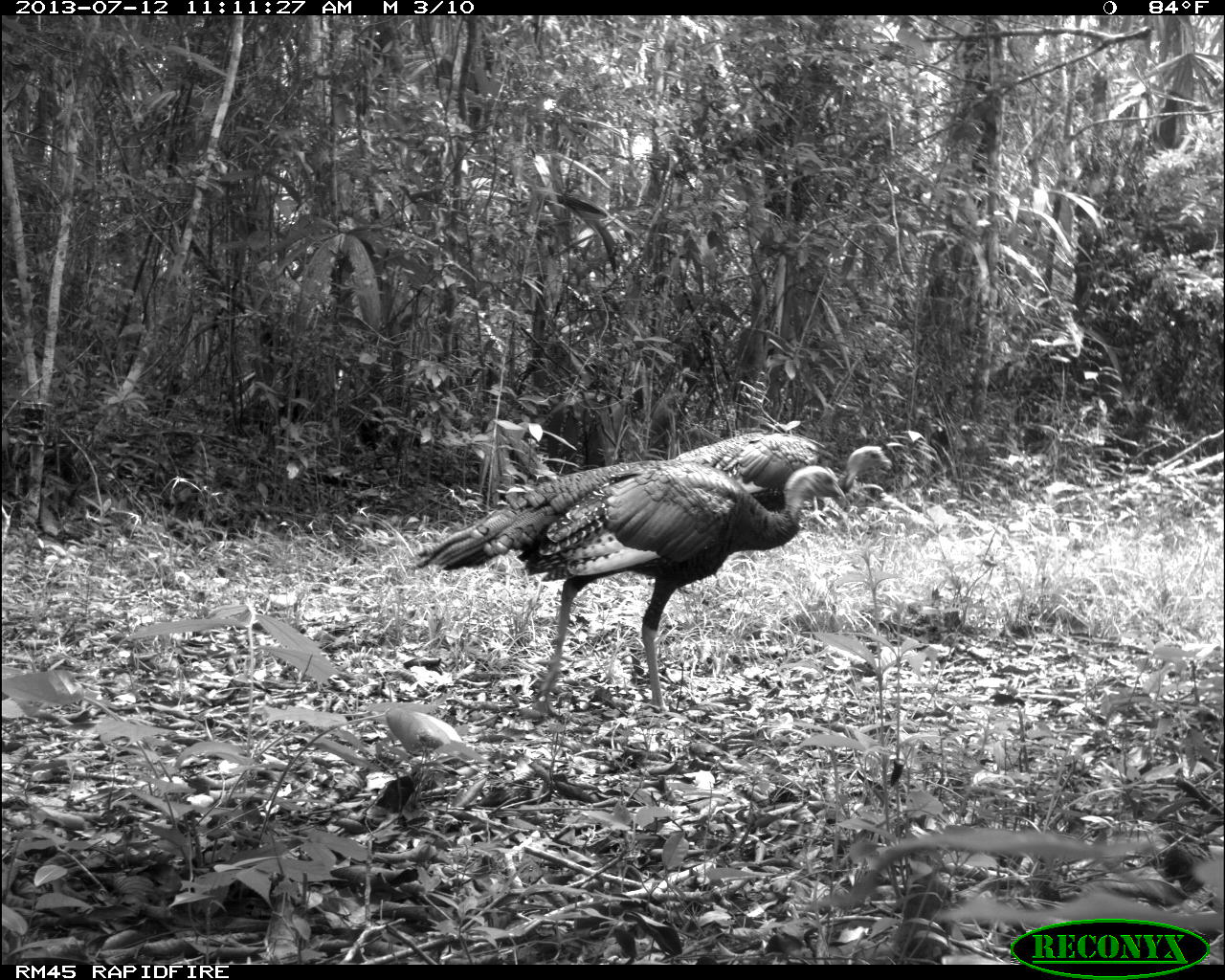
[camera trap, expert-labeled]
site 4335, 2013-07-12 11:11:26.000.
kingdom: Animalia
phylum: Chordata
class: Aves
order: Galliformes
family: Phasianidae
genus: Meleagris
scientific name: Meleagris ocellata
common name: ocellated turkey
Meleagris ocellata (ocellated turkey), count 2, sex female.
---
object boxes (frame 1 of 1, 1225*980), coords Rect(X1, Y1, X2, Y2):
meleagris ocellata: Rect(410, 459, 846, 717); Rect(674, 432, 893, 513)